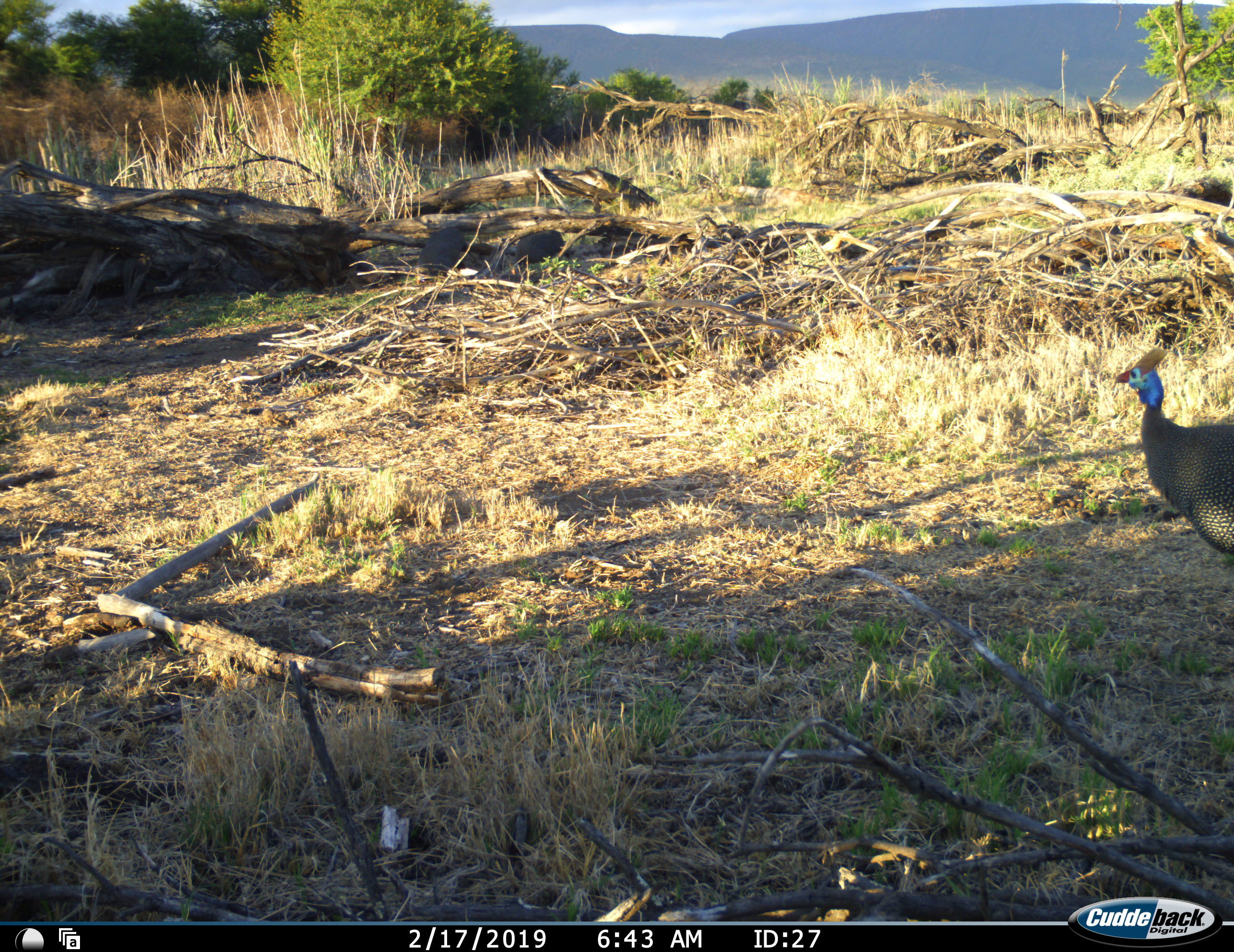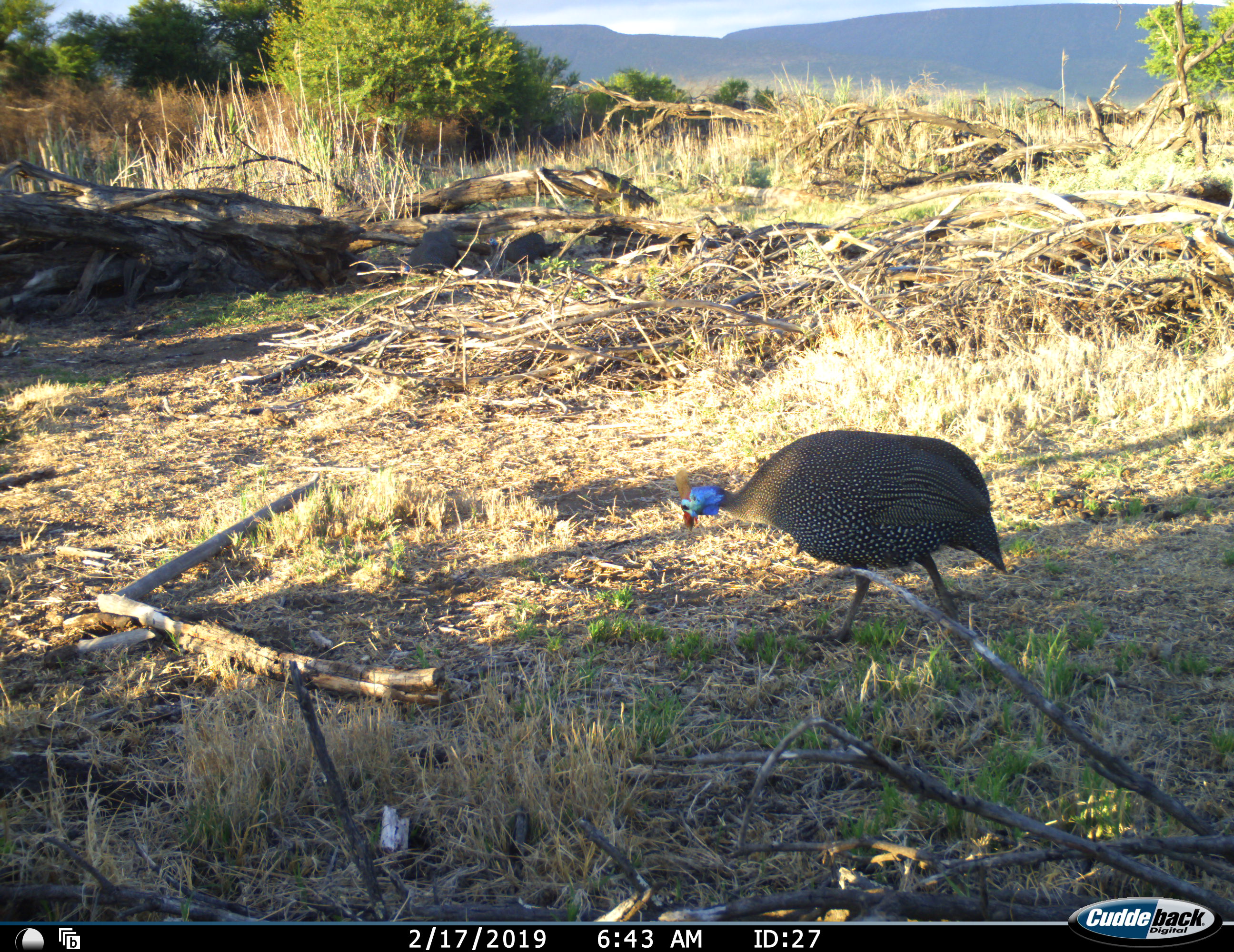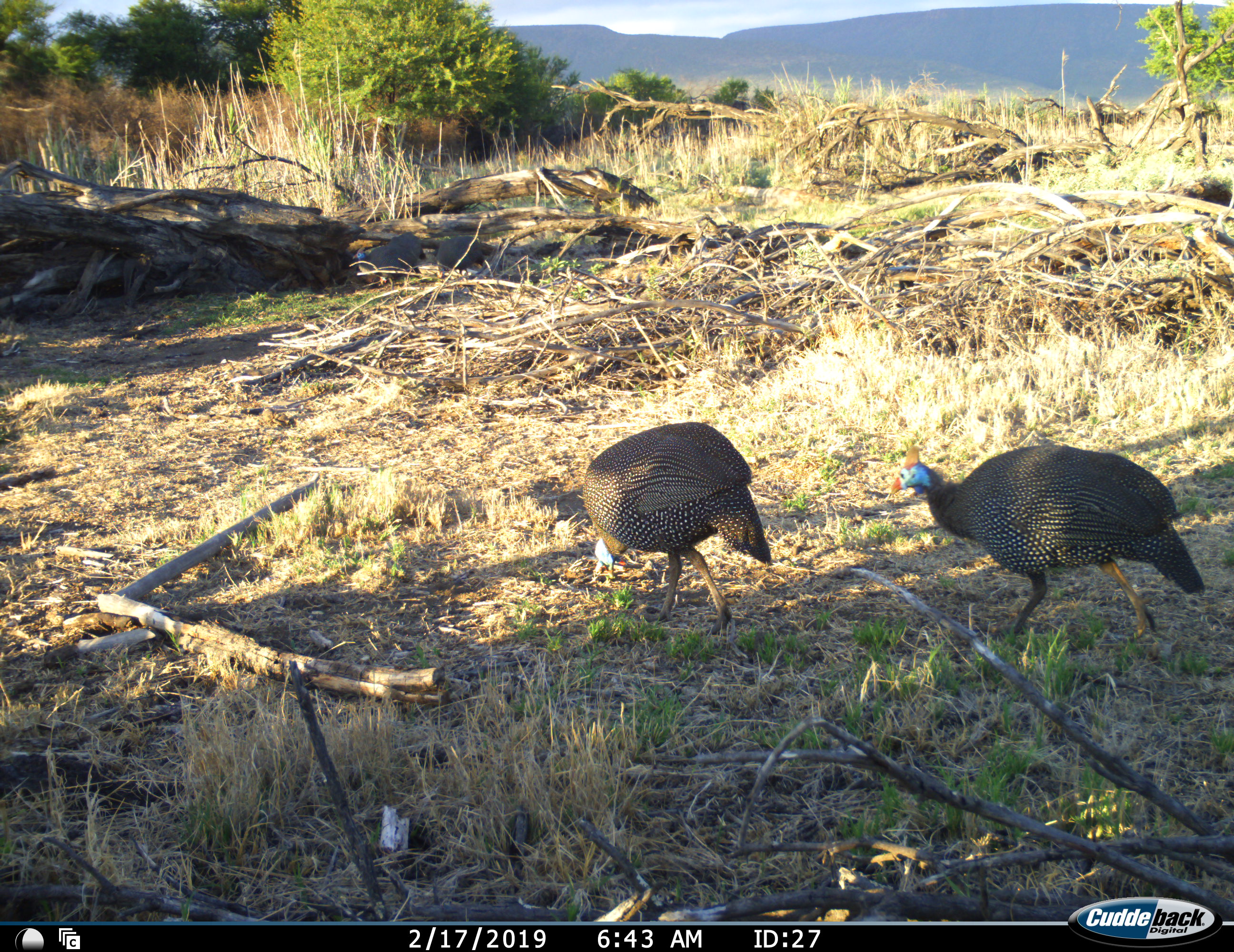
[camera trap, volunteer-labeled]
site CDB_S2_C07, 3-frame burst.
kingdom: Animalia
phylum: Chordata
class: Aves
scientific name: Aves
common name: bird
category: birdother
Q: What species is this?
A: Birdother (bird) (Aves).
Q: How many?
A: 4.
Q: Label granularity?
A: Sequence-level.